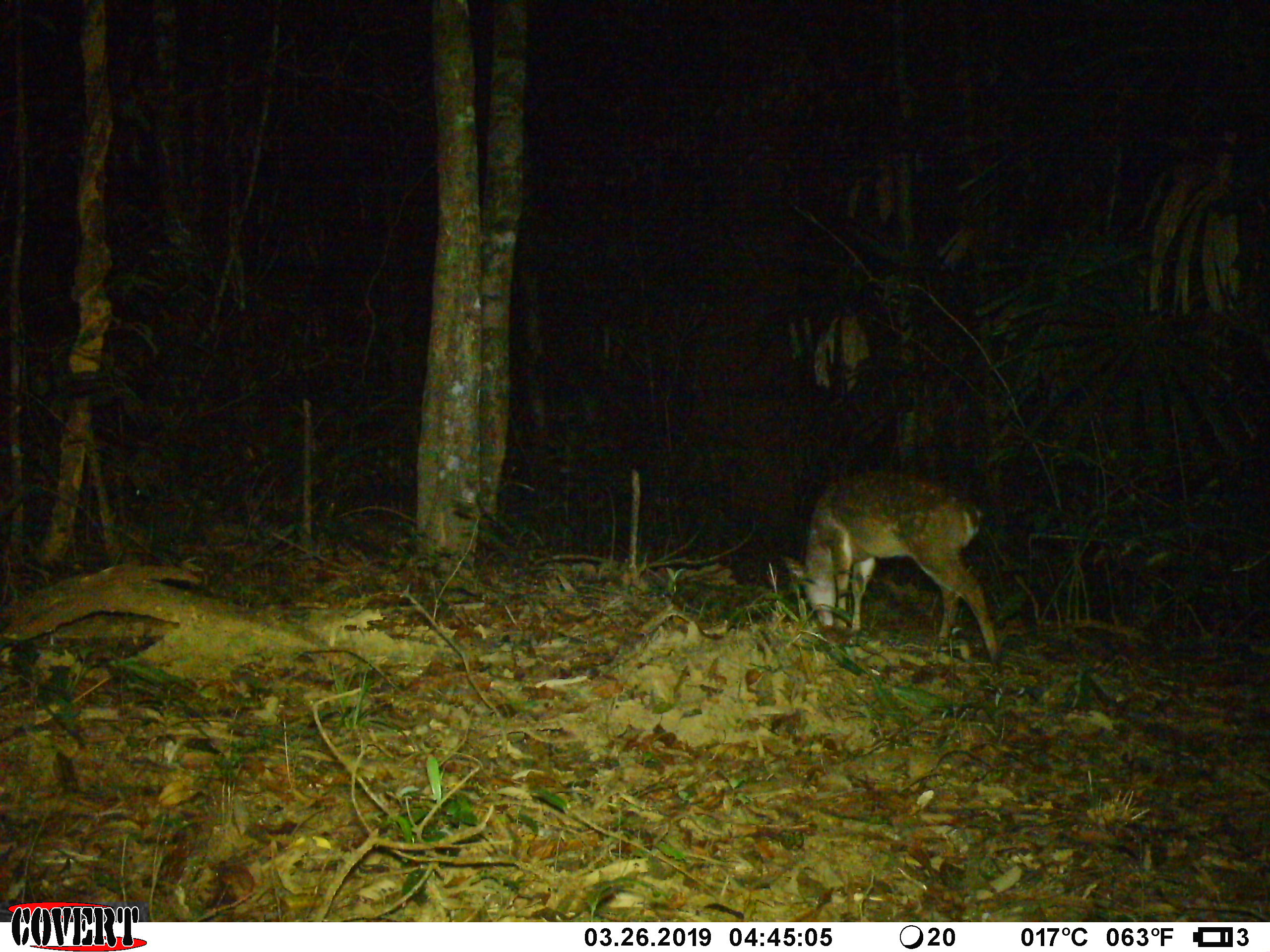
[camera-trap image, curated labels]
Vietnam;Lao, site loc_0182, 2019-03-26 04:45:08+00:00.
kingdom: Animalia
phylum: Chordata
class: Mammalia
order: Artiodactyla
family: Cervidae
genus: Muntiacus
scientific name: Muntiacus vuquangensis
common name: large-antlered muntjac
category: large antlered muntjac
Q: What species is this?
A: Large antlered muntjac (large-antlered muntjac) (Muntiacus vuquangensis).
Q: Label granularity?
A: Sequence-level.